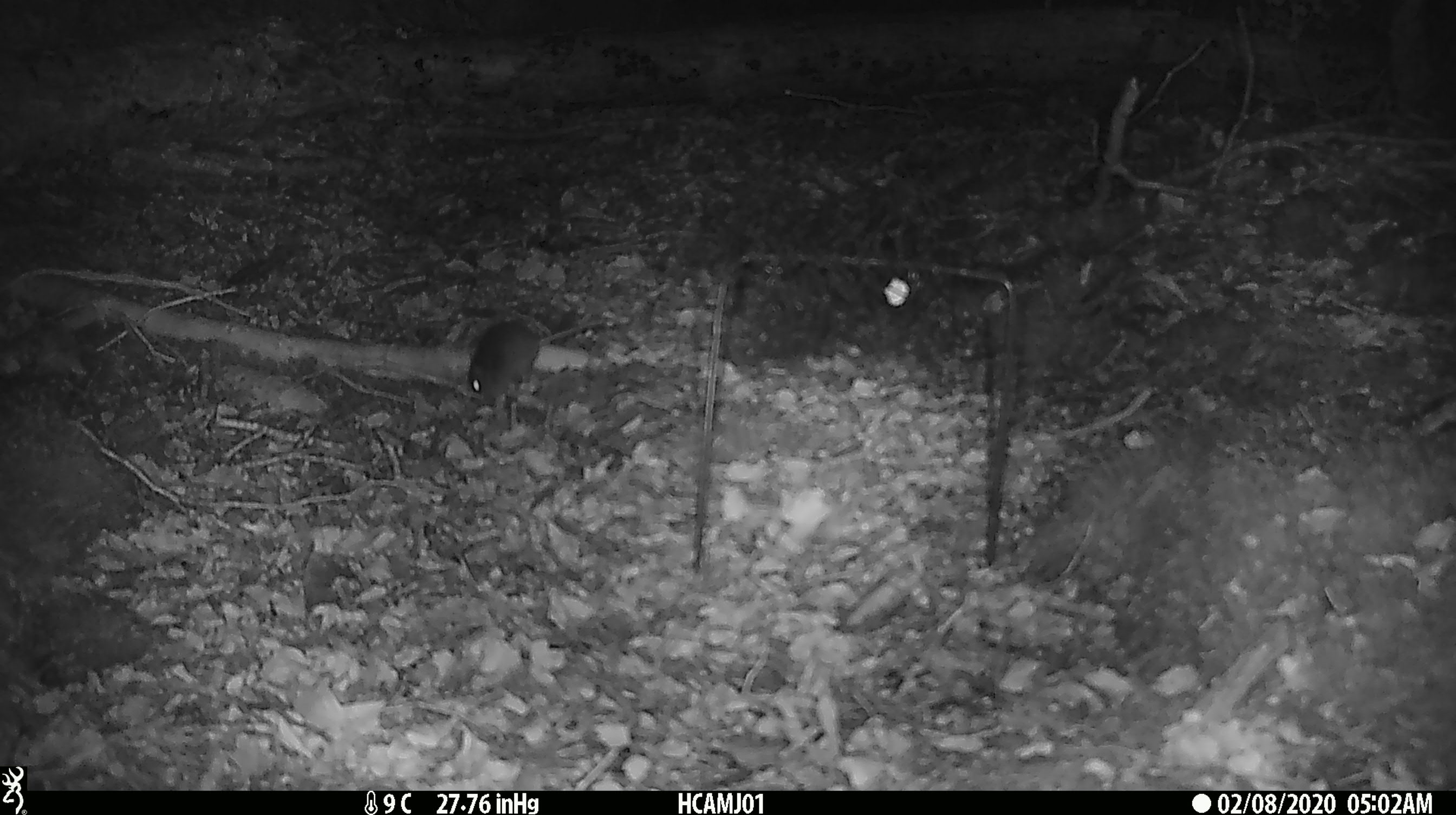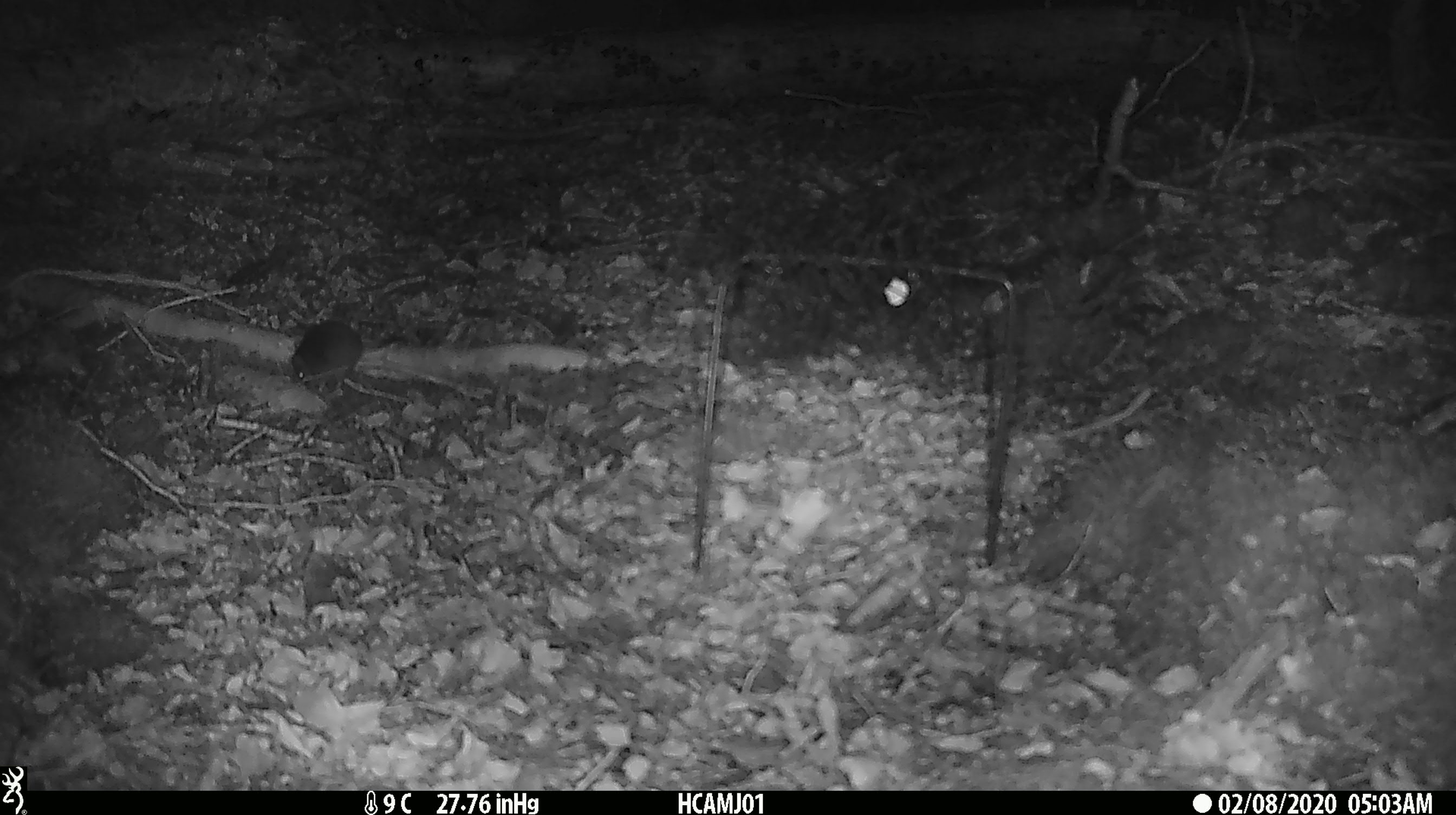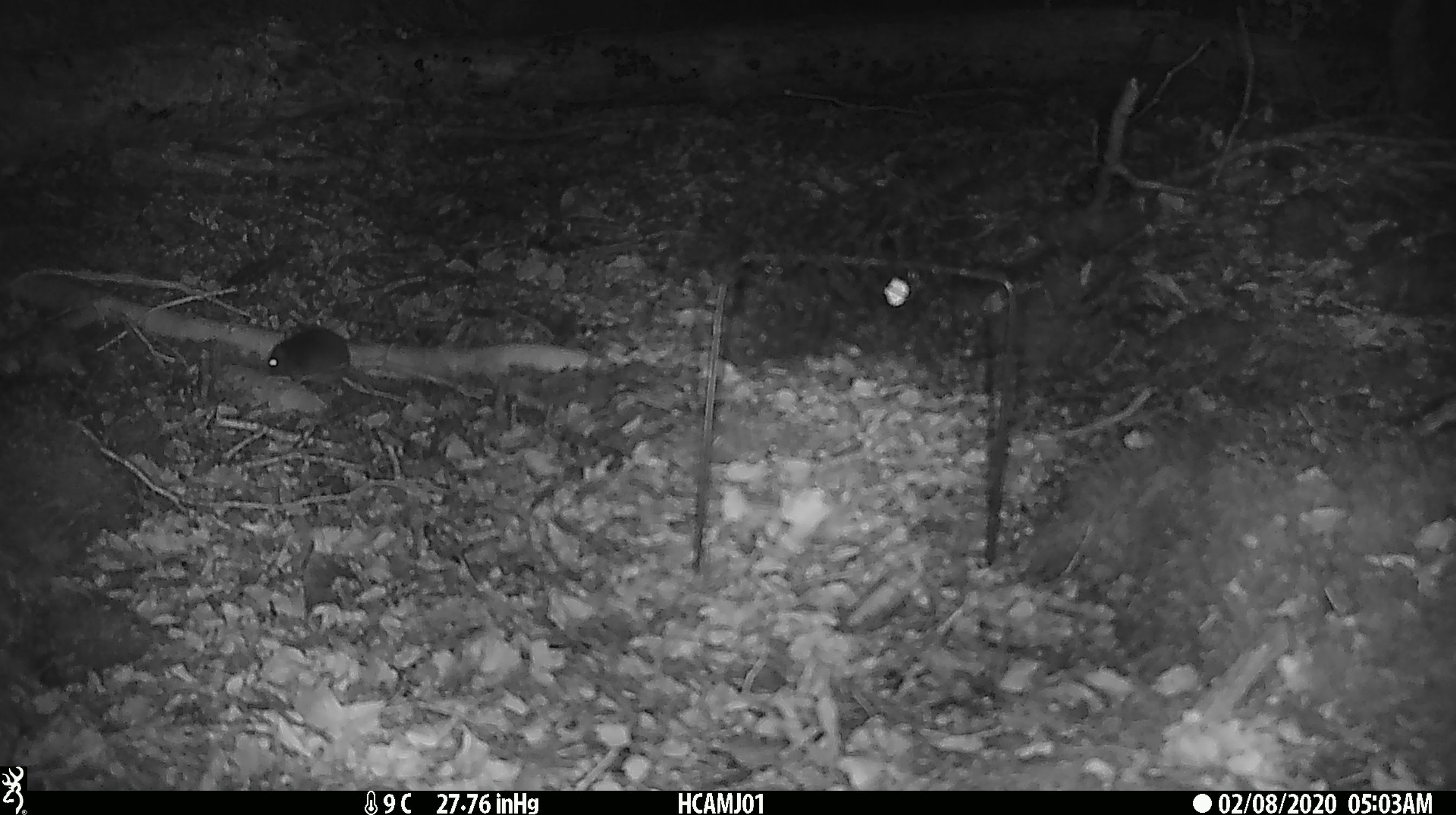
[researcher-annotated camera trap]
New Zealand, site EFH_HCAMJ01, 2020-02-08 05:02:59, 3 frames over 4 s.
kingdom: Animalia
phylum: Chordata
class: Mammalia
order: Rodentia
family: Muridae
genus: Mus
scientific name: Mus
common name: mouse